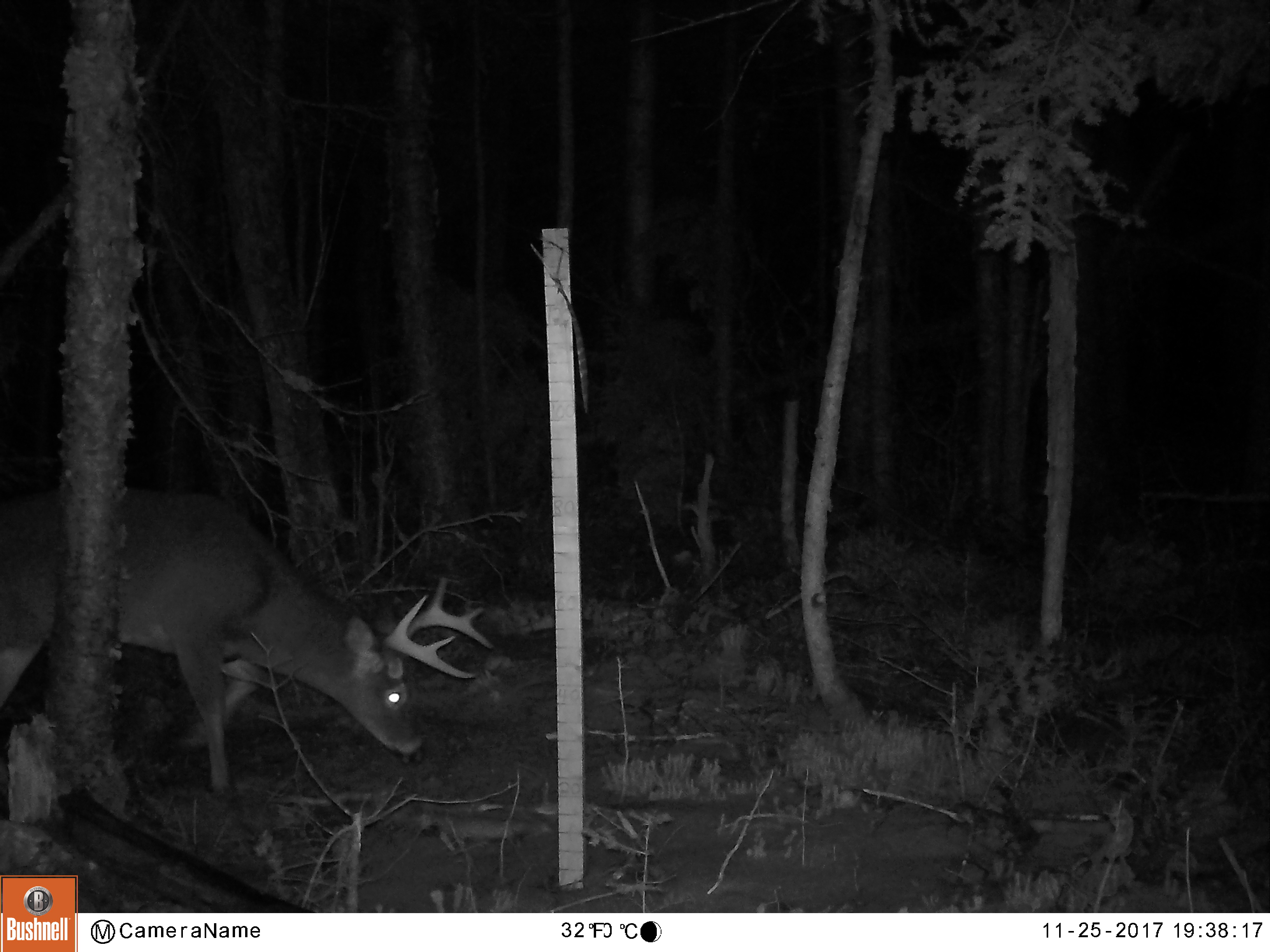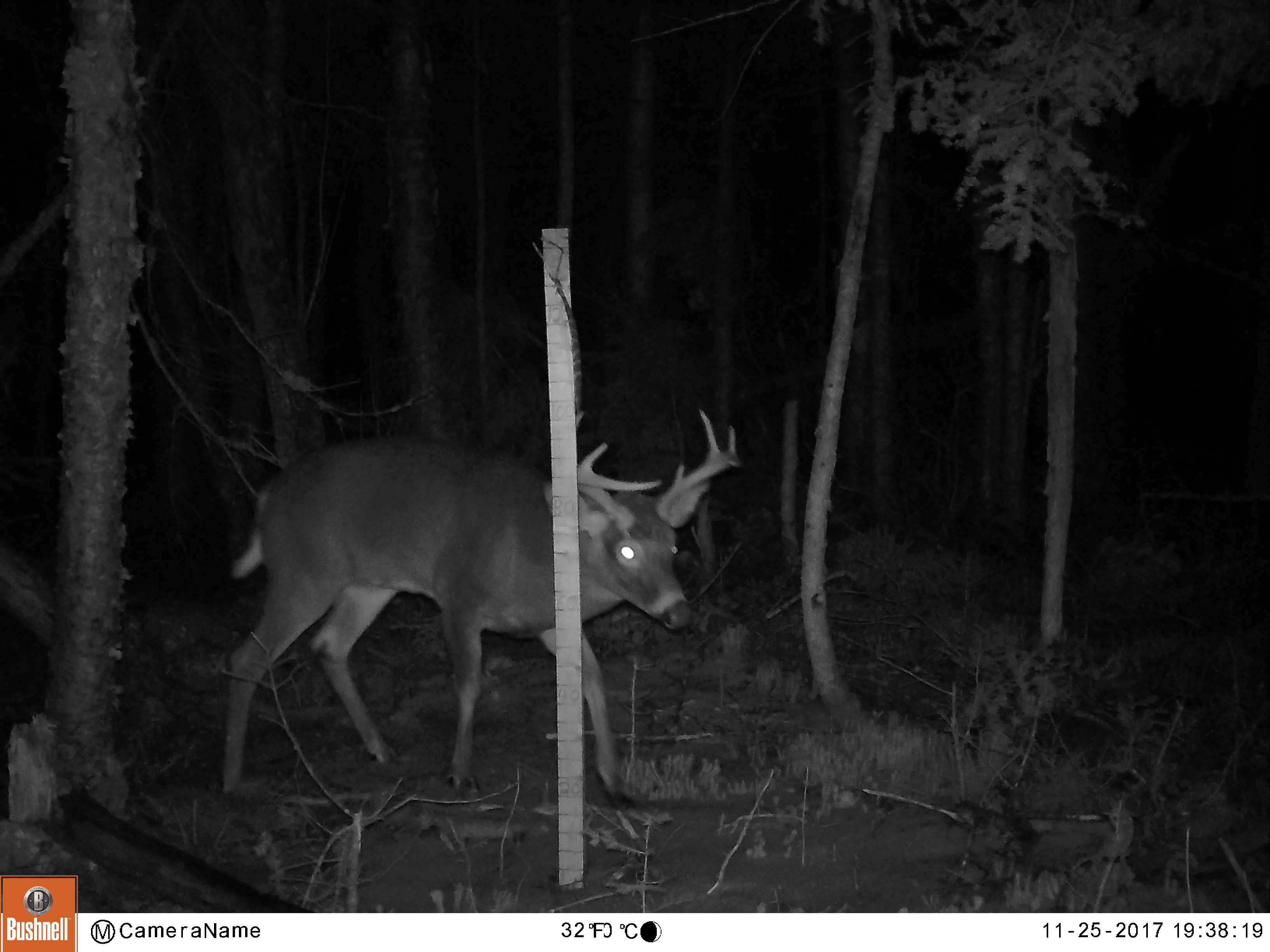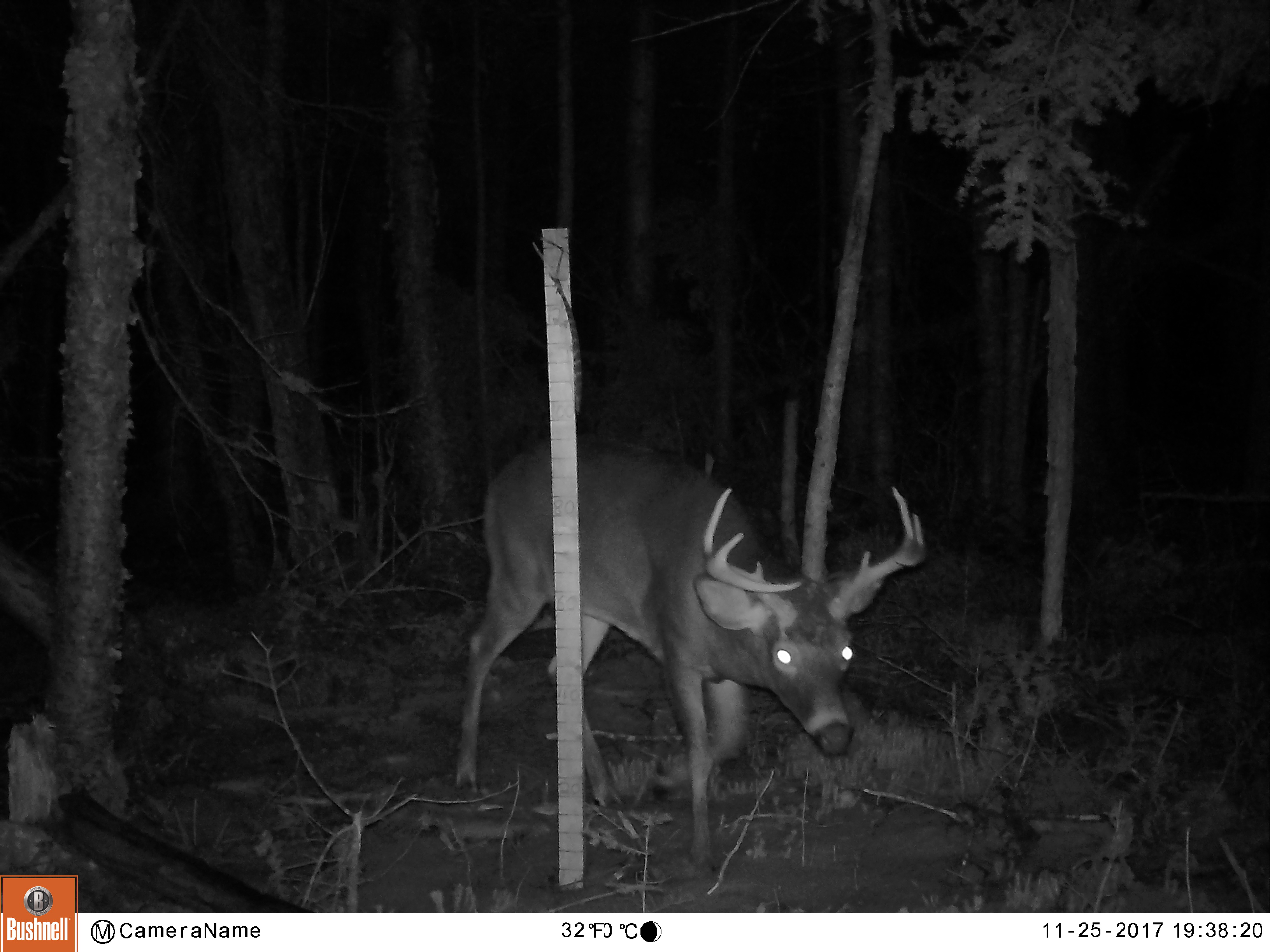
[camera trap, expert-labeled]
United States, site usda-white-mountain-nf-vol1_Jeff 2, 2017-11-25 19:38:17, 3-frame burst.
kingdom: Animalia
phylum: Chordata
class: Mammalia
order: Artiodactyla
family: Cervidae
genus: Odocoileus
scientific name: Odocoileus virginianus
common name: white-tailed deer